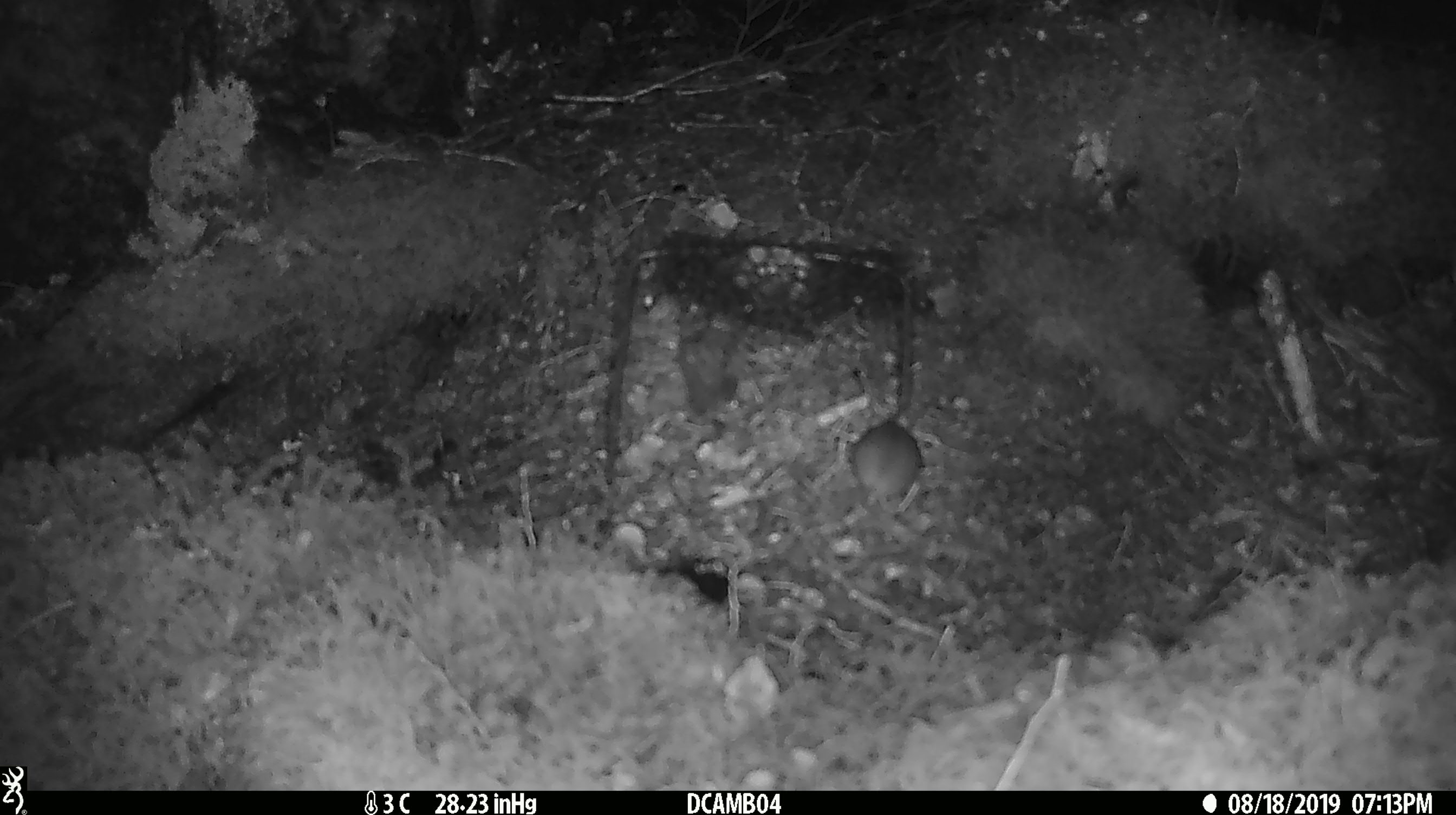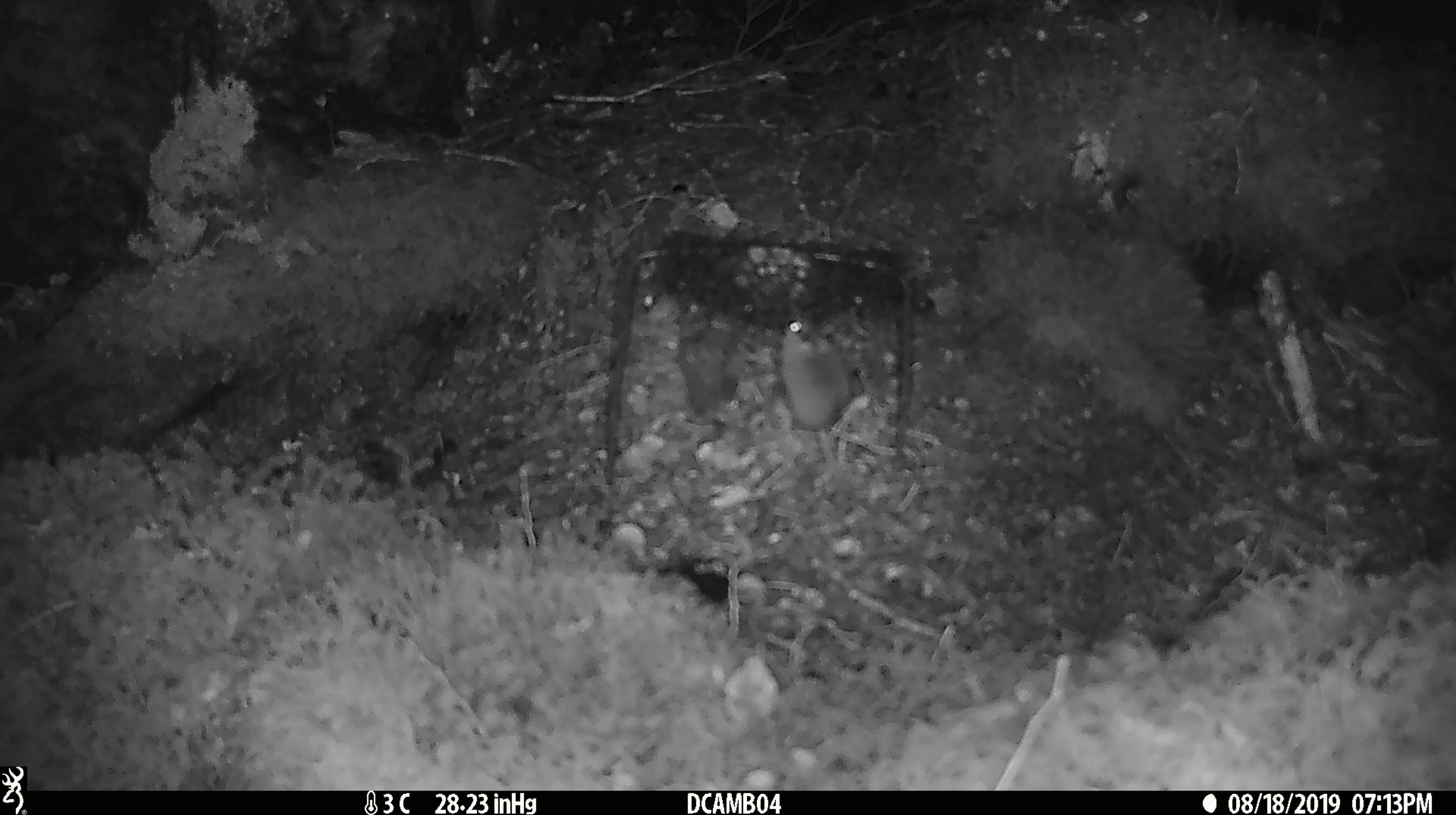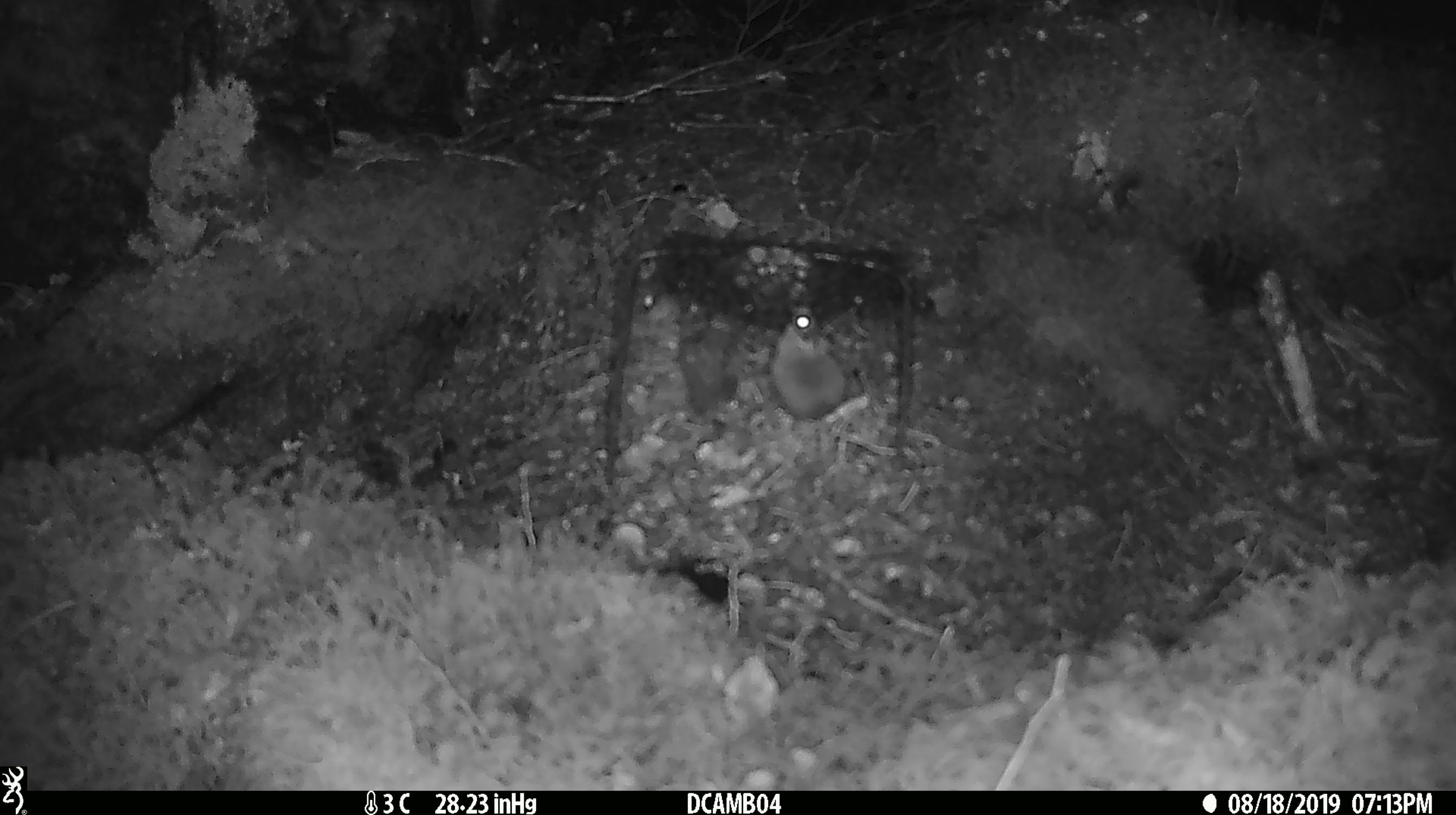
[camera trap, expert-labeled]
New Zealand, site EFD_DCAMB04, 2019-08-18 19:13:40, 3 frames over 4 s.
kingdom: Animalia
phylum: Chordata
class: Mammalia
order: Rodentia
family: Muridae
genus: Mus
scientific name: Mus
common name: mouse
Mouse (Mus).